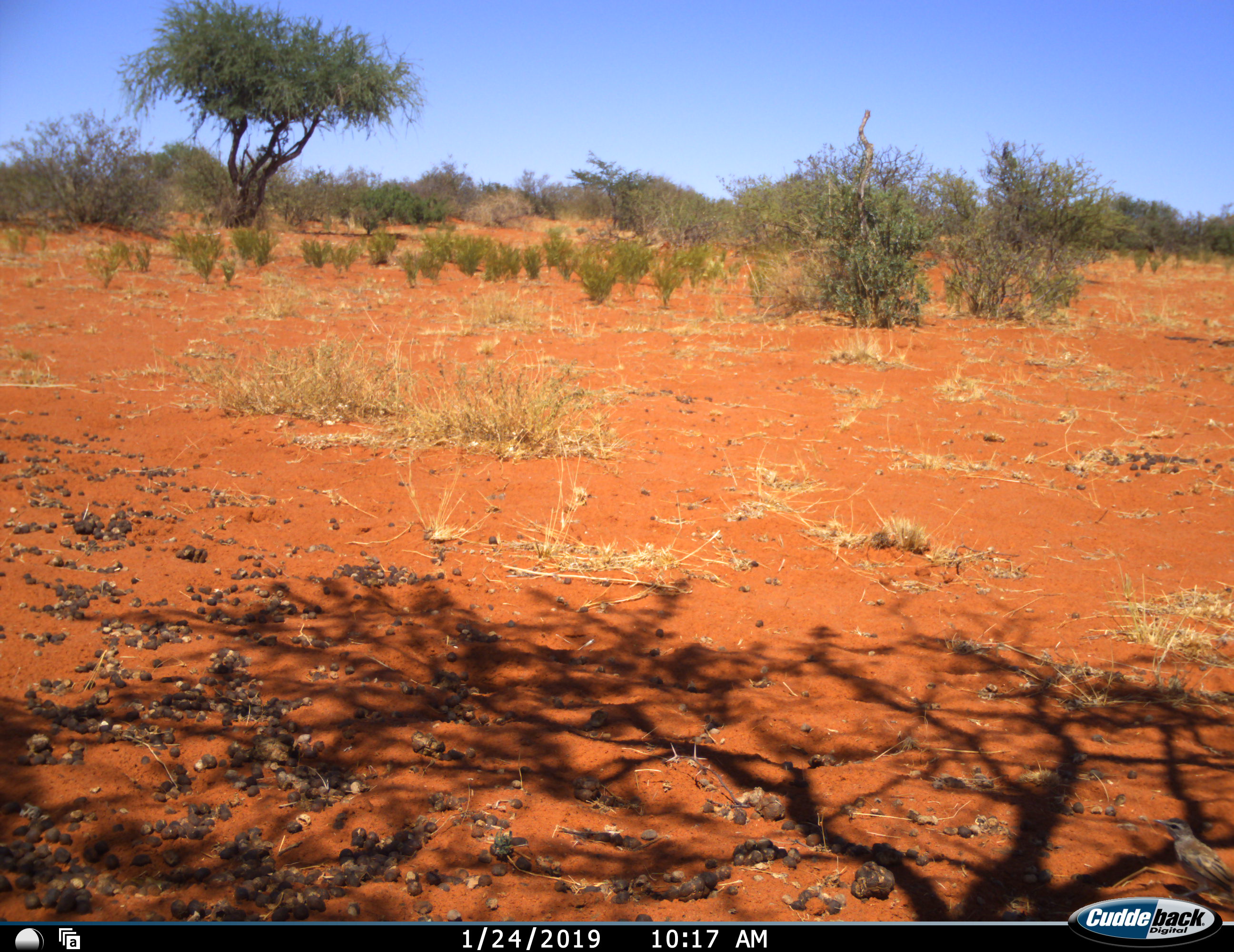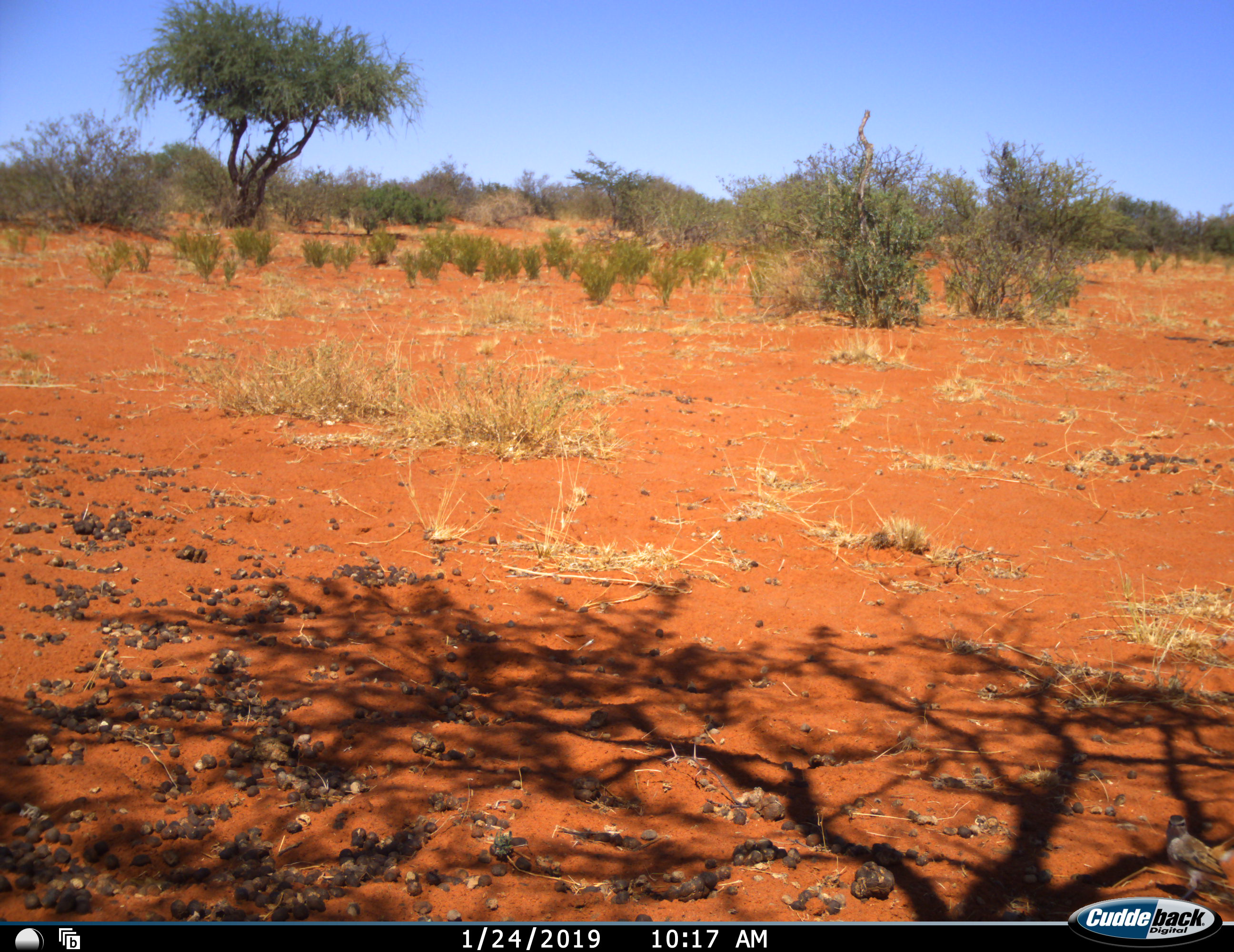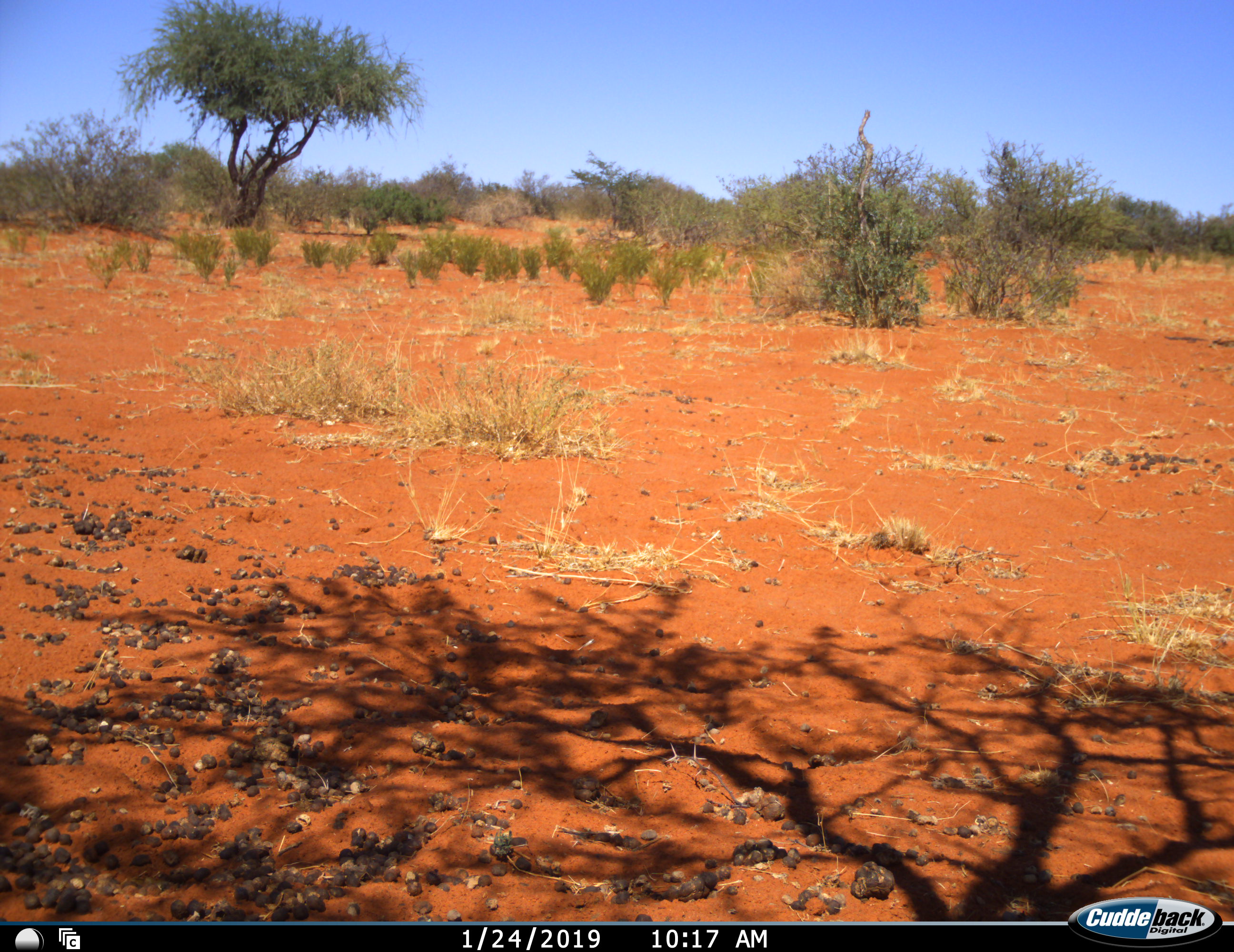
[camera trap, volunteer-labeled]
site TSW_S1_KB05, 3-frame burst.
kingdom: Animalia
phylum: Chordata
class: Aves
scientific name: Aves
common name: bird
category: birdother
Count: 1.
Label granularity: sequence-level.